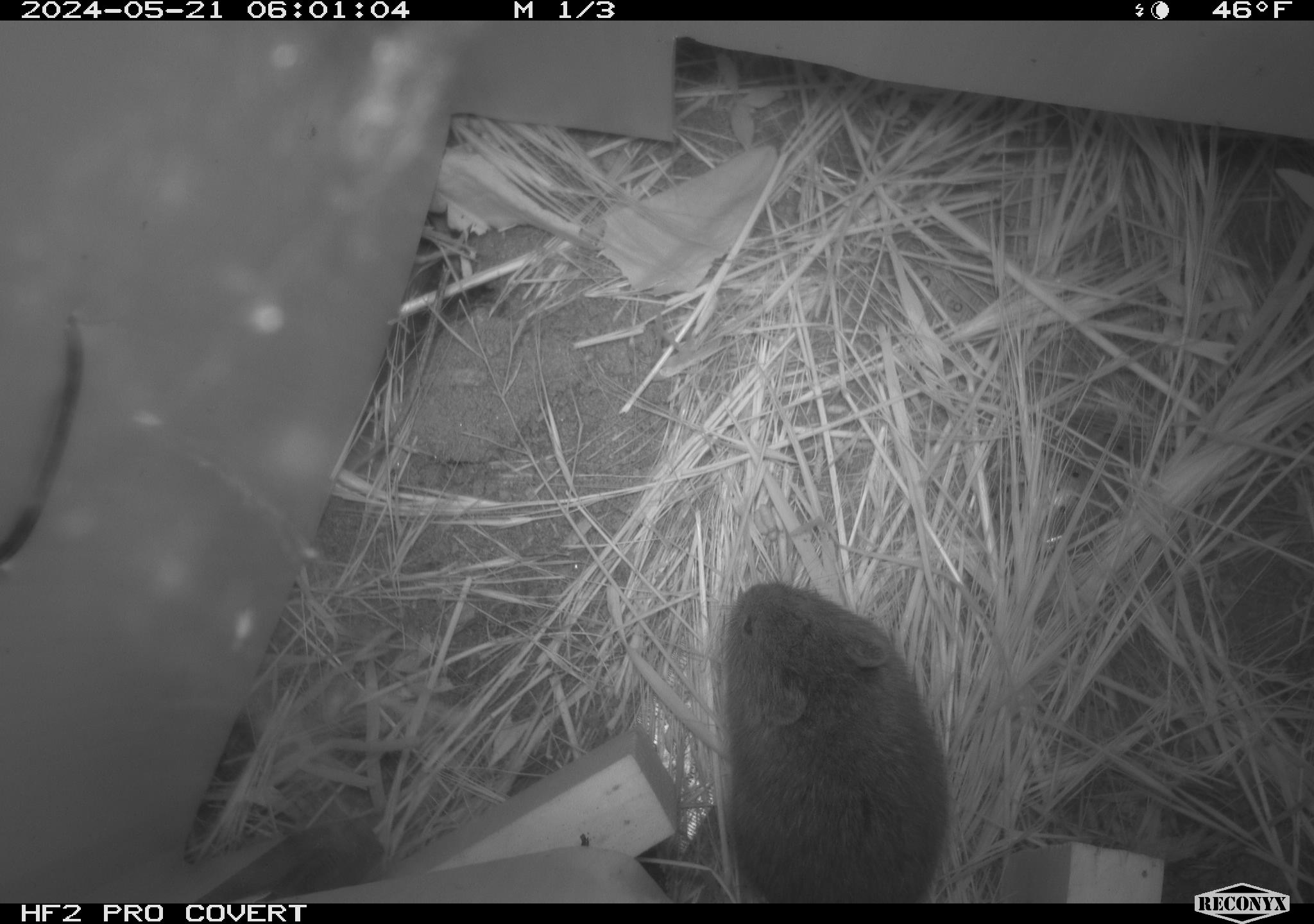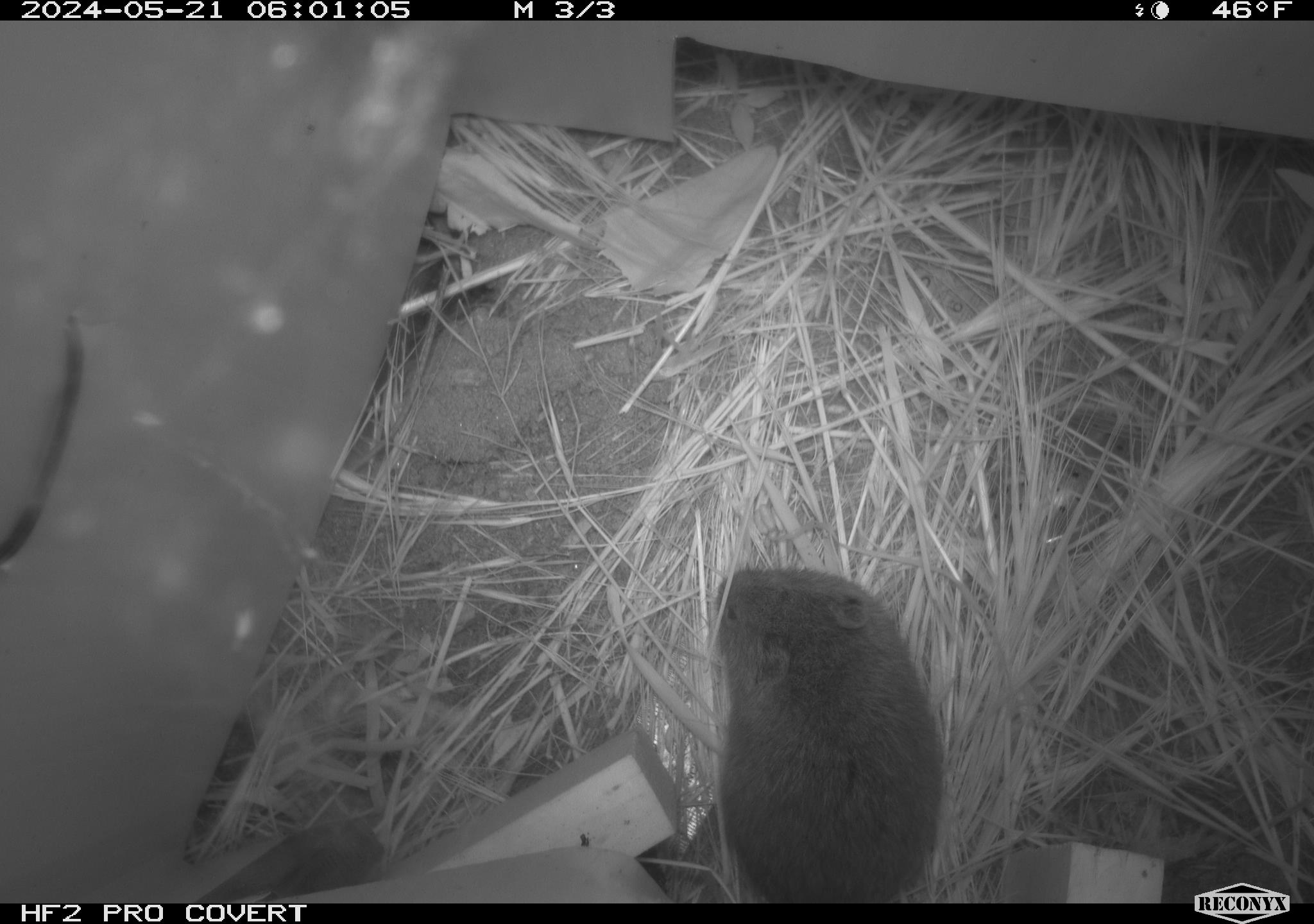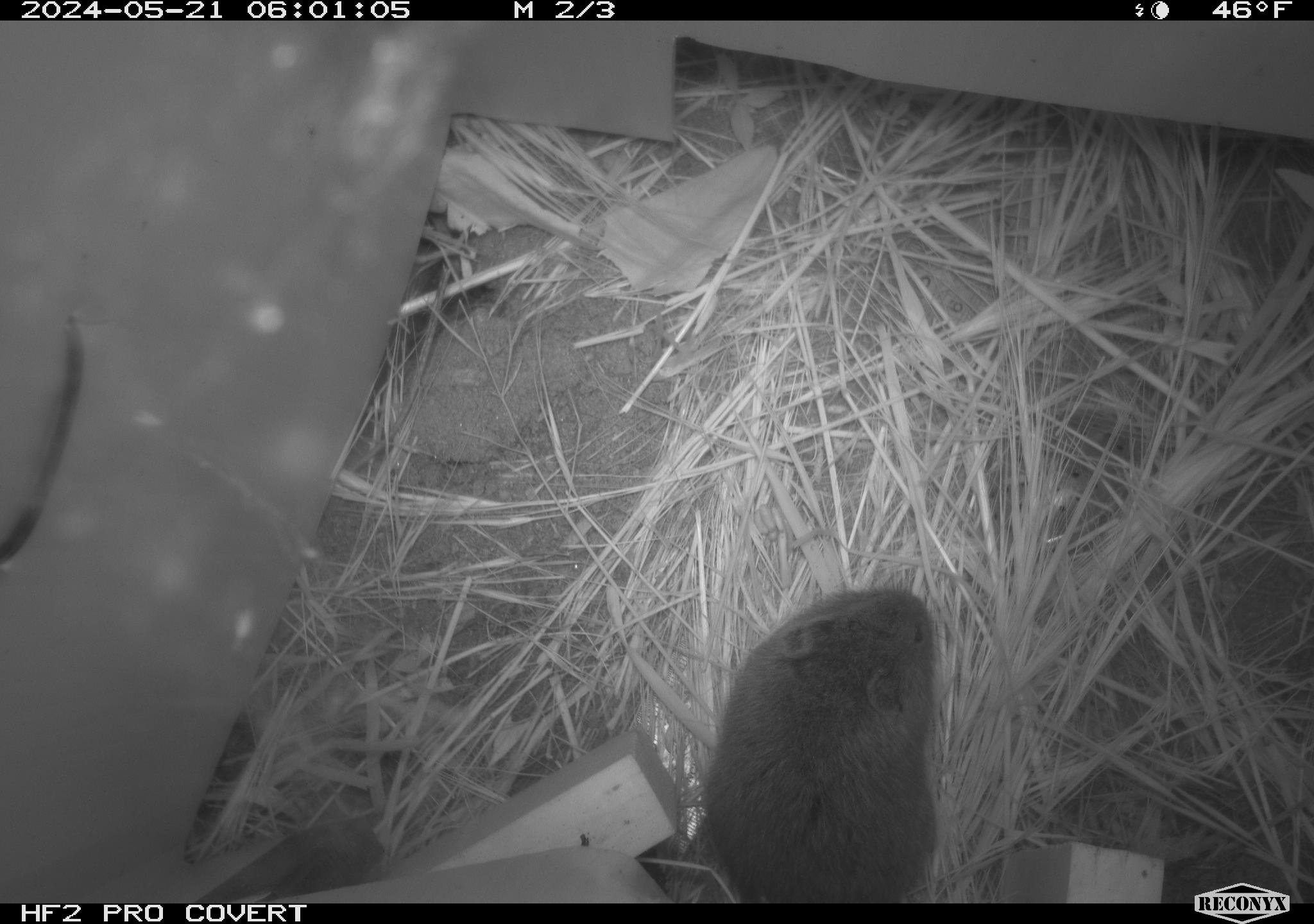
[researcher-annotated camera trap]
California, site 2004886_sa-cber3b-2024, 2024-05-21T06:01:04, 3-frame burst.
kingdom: Animalia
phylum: Chordata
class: Mammalia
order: Rodentia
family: Cricetidae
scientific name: Arvicolinae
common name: voles, lemmings, and muskrats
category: arvicolinae subfamily